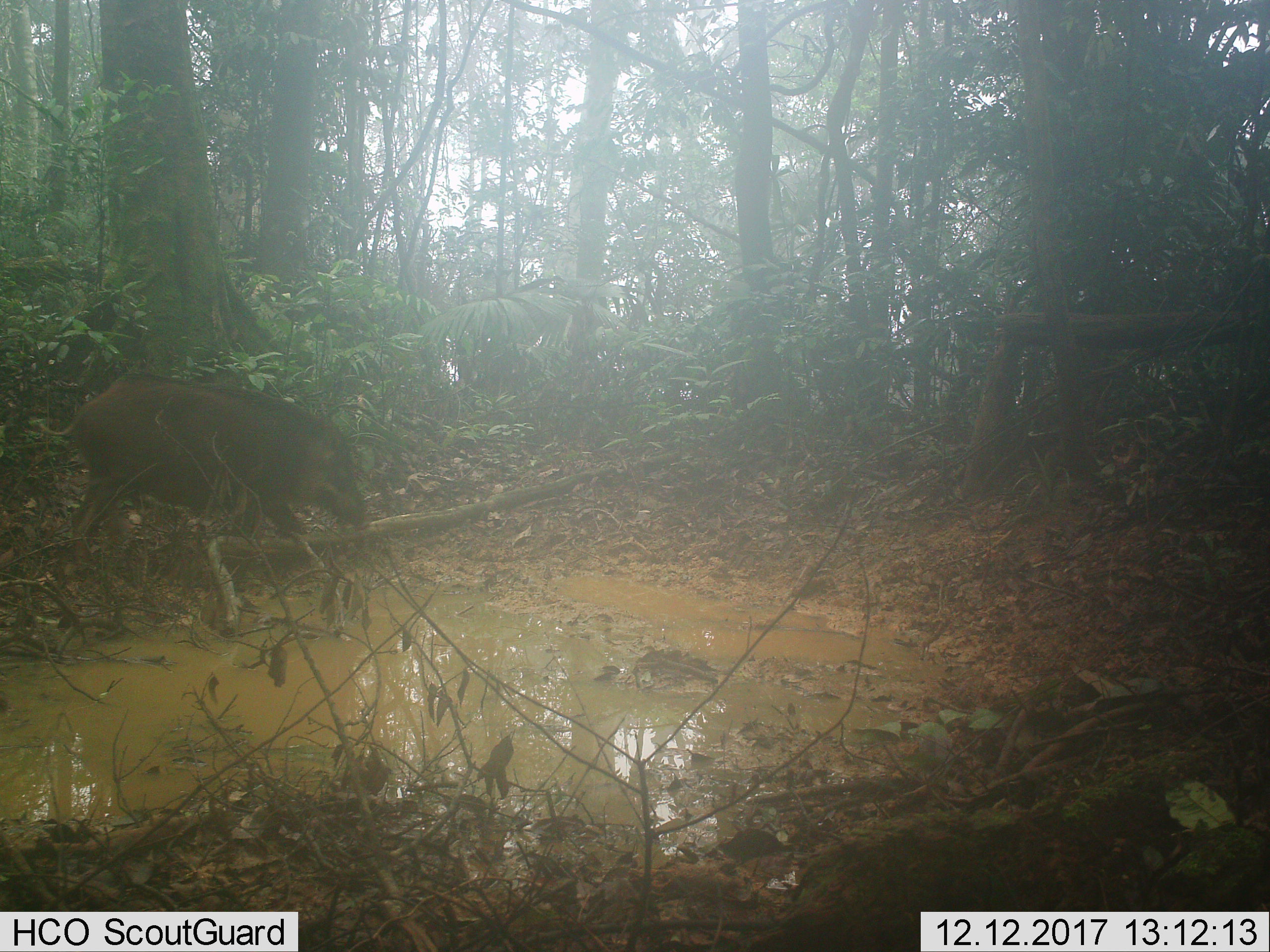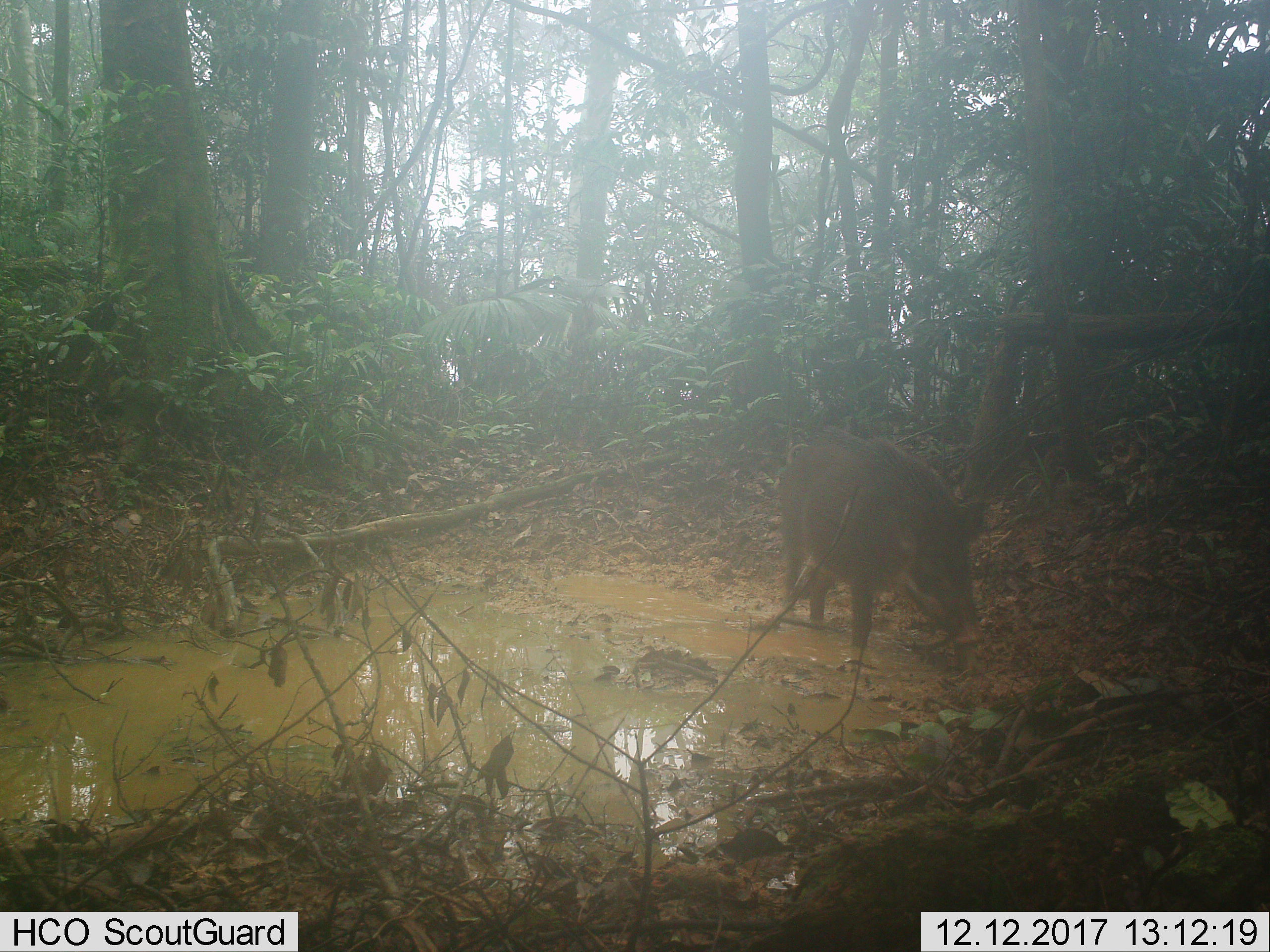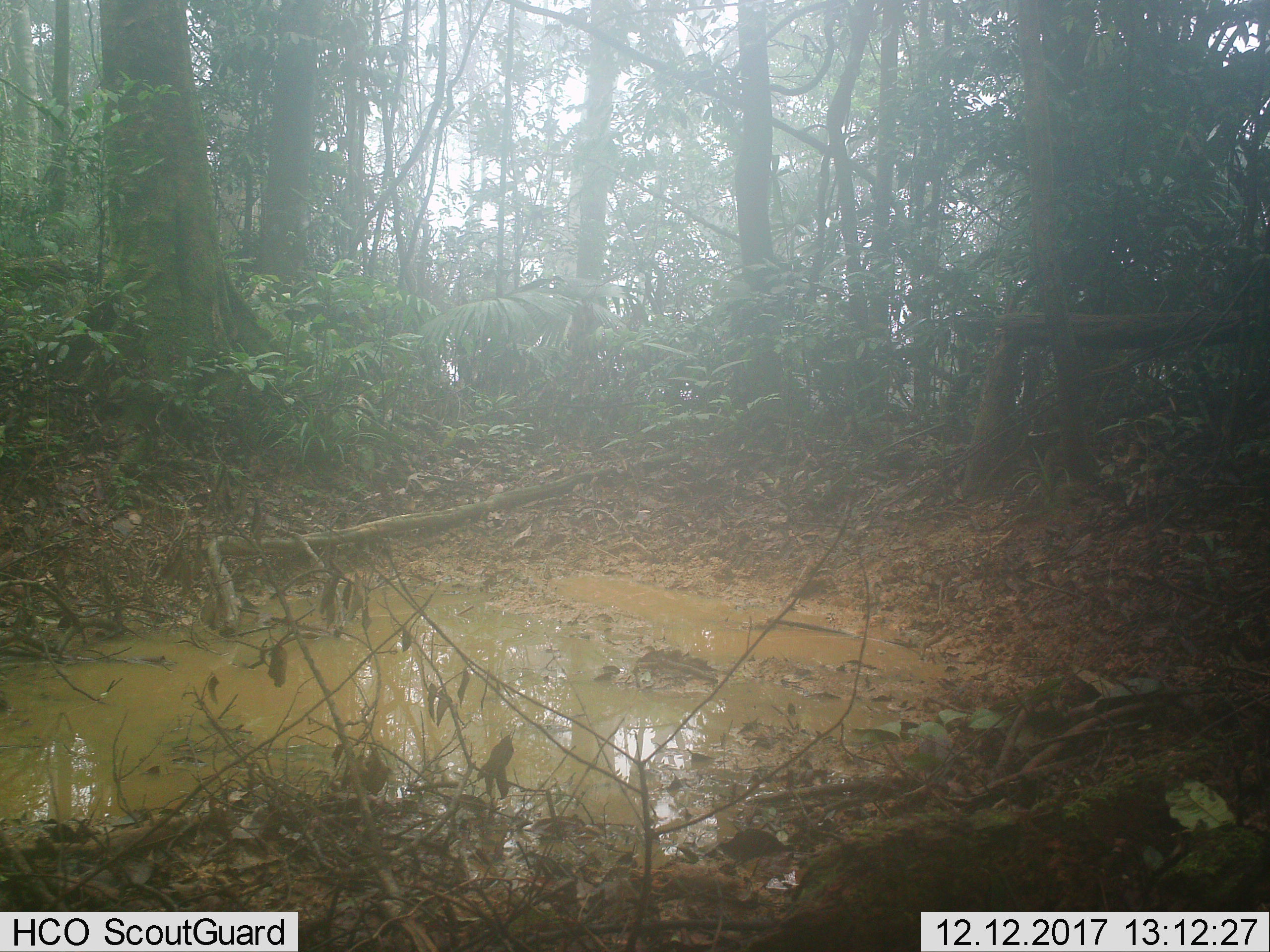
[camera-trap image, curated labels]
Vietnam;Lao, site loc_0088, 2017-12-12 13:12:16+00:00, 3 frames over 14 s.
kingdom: Animalia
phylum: Chordata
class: Mammalia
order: Artiodactyla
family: Suidae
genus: Sus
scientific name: Sus scrofa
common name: eurasian wild pig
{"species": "eurasian wild pig (Sus scrofa)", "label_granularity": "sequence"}